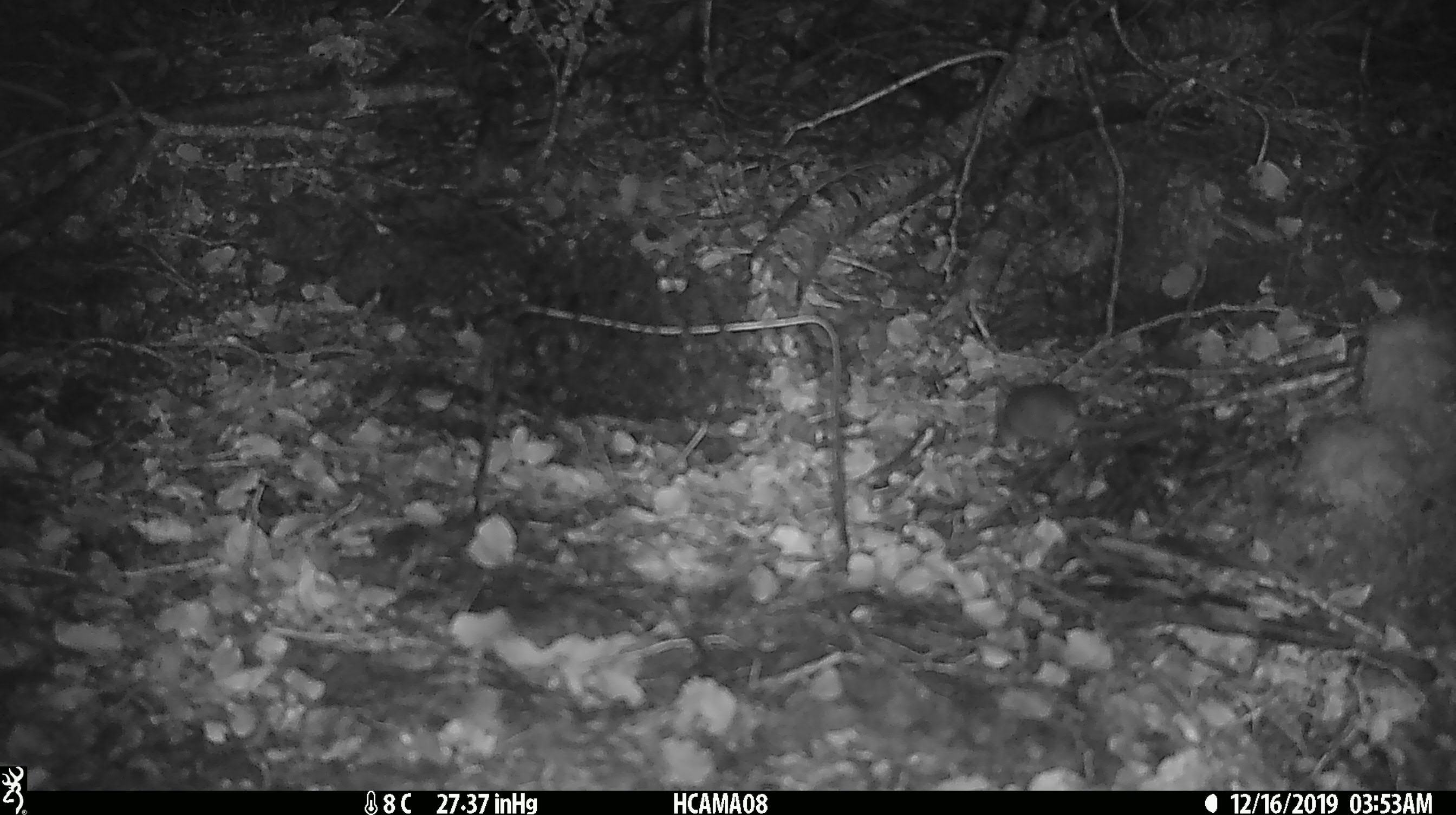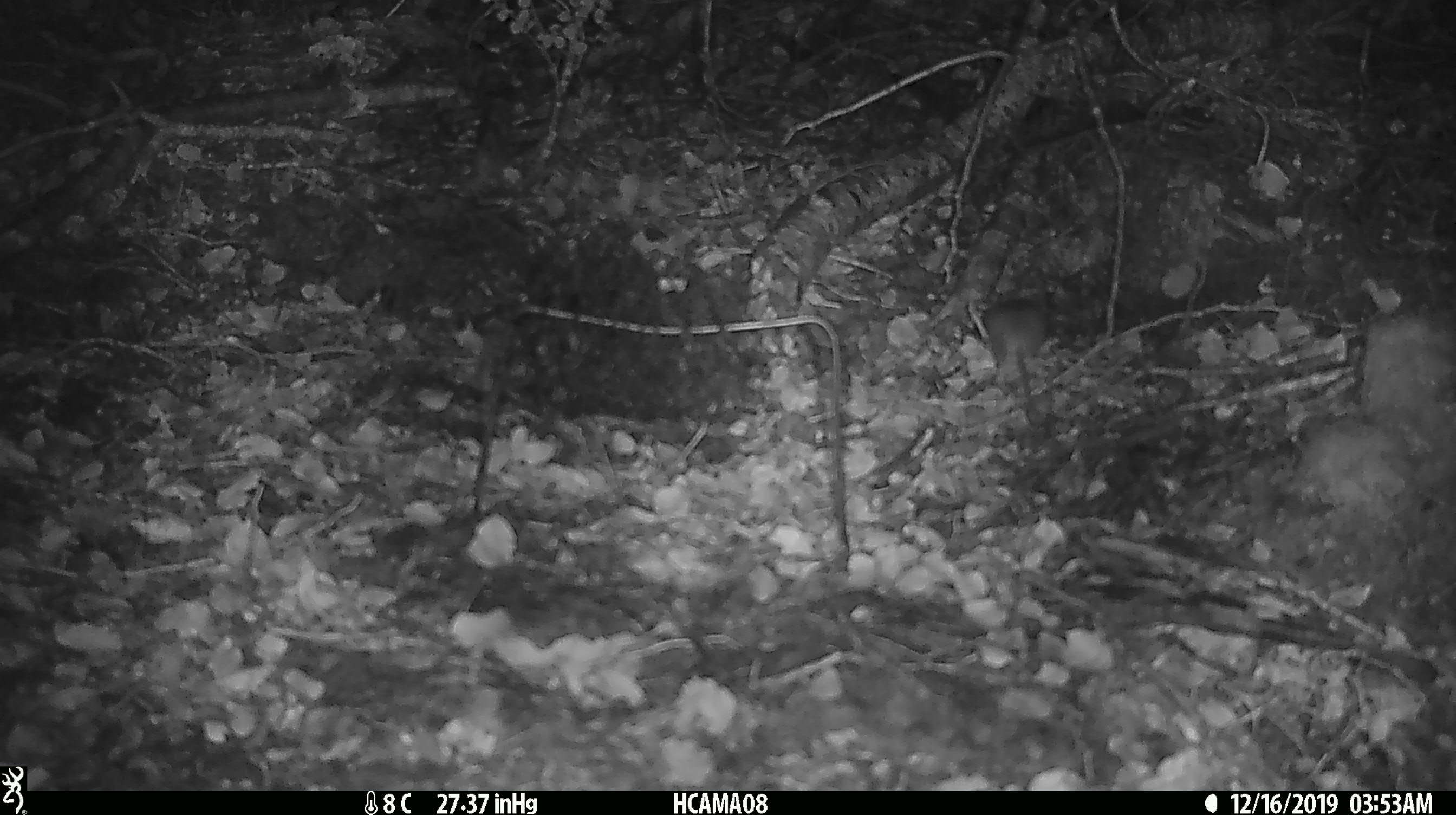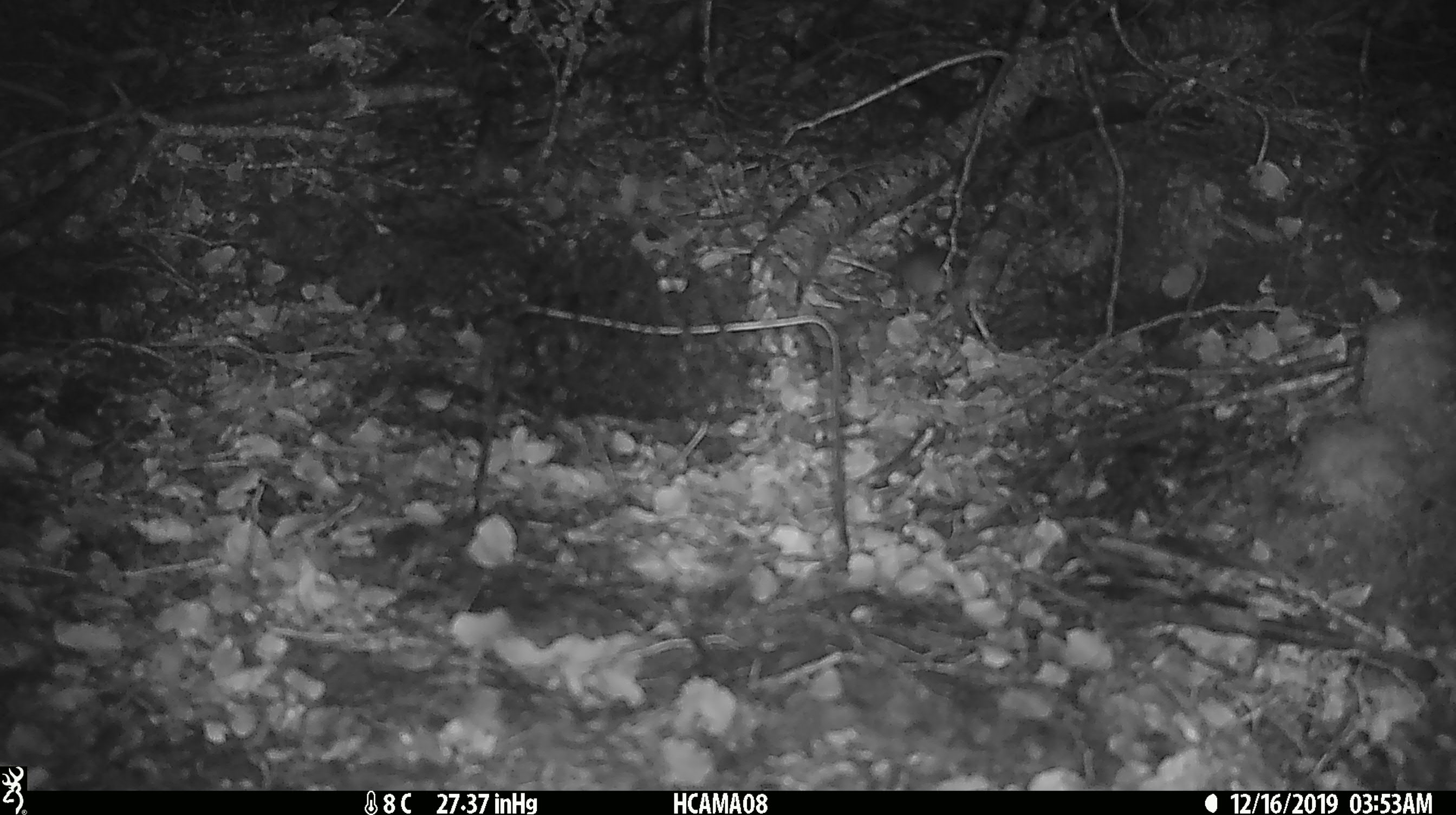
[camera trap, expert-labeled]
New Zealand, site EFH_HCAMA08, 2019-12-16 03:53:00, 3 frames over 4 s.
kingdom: Animalia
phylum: Chordata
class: Mammalia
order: Rodentia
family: Muridae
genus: Mus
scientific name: Mus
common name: mouse